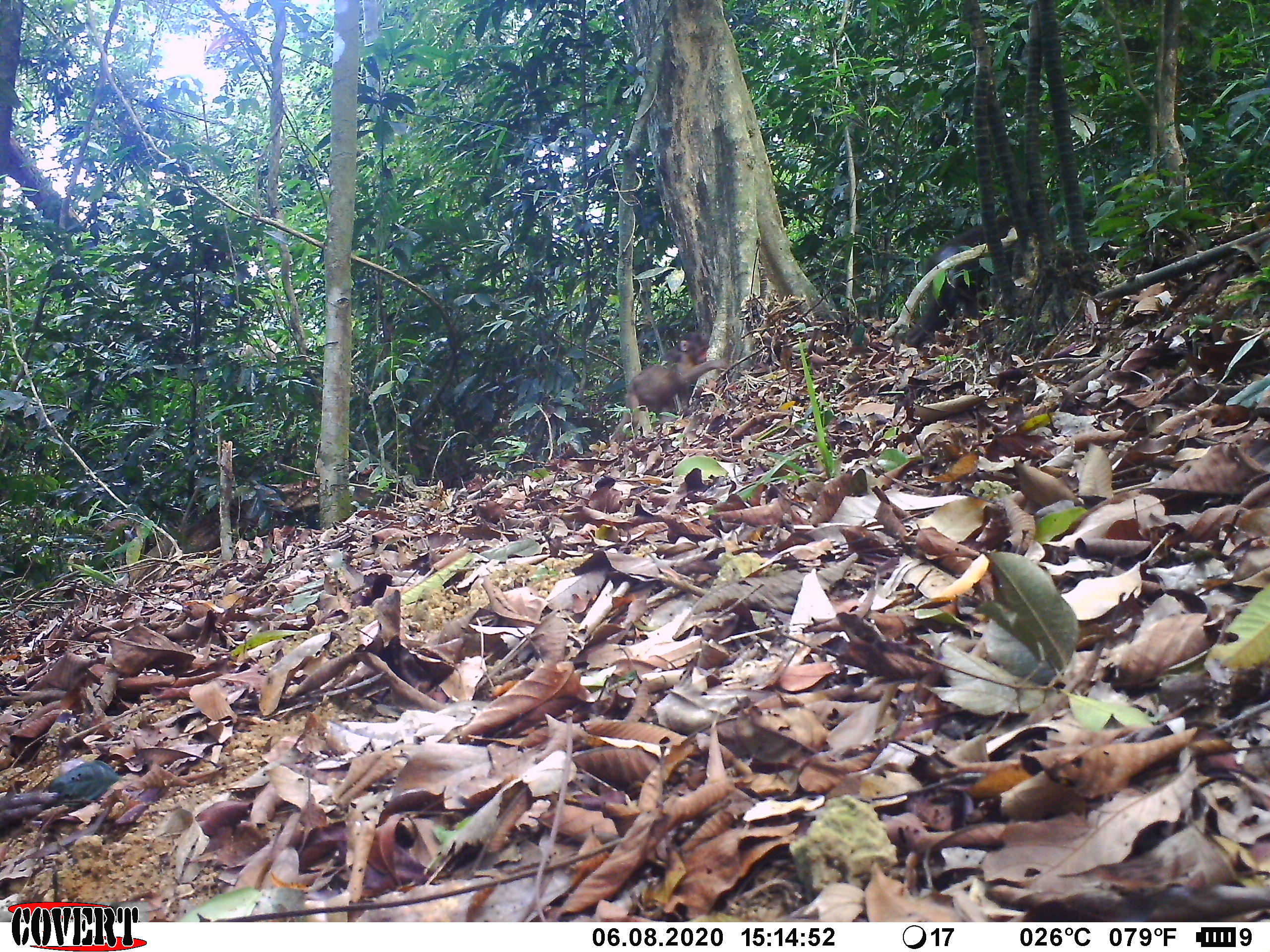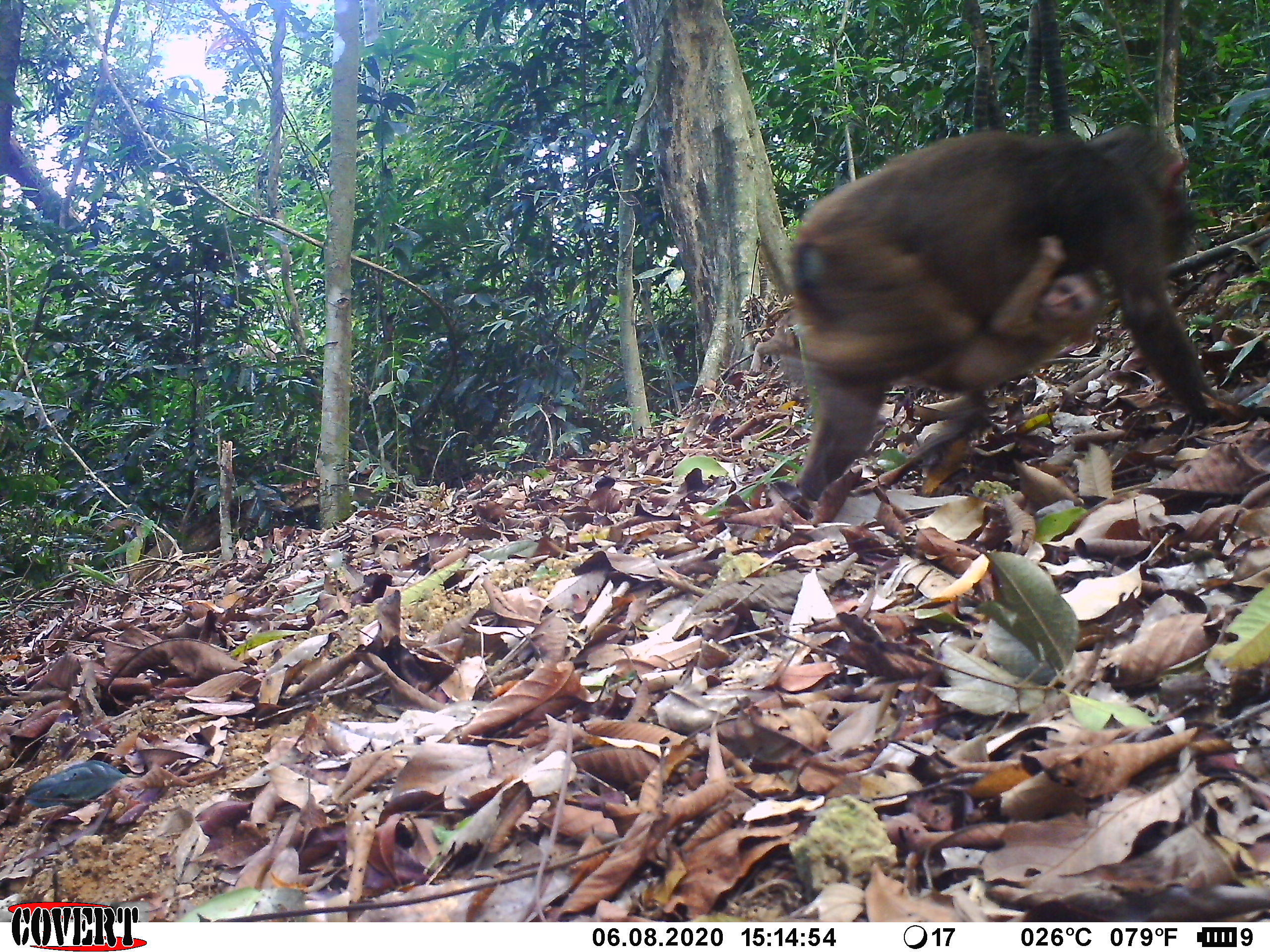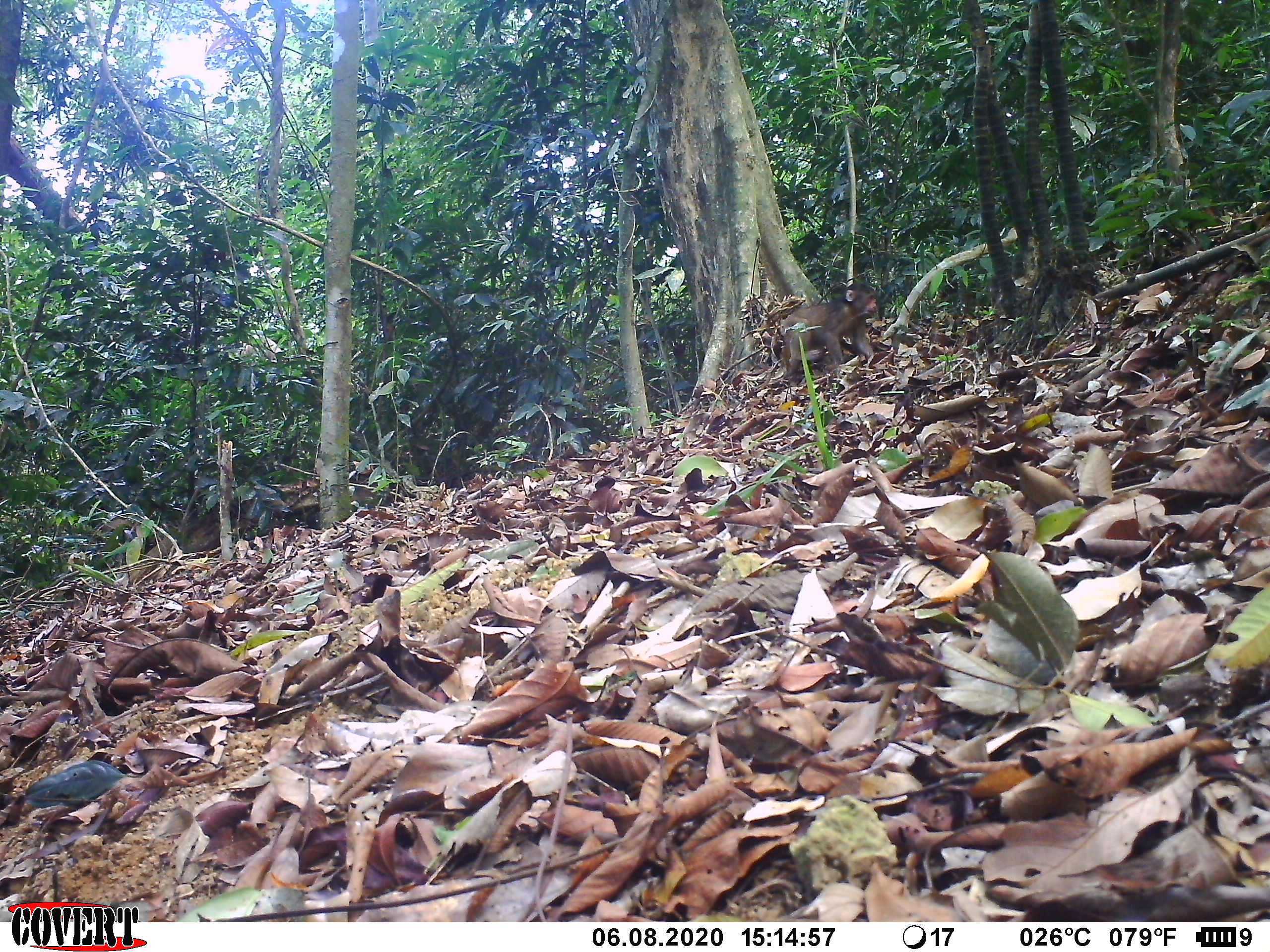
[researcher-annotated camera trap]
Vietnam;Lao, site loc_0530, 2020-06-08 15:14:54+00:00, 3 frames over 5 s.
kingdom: Animalia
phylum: Chordata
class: Mammalia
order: Primates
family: Cercopithecidae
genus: Macaca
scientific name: Macaca arctoides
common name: stump-tailed macaque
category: stump tailed macaque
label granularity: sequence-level